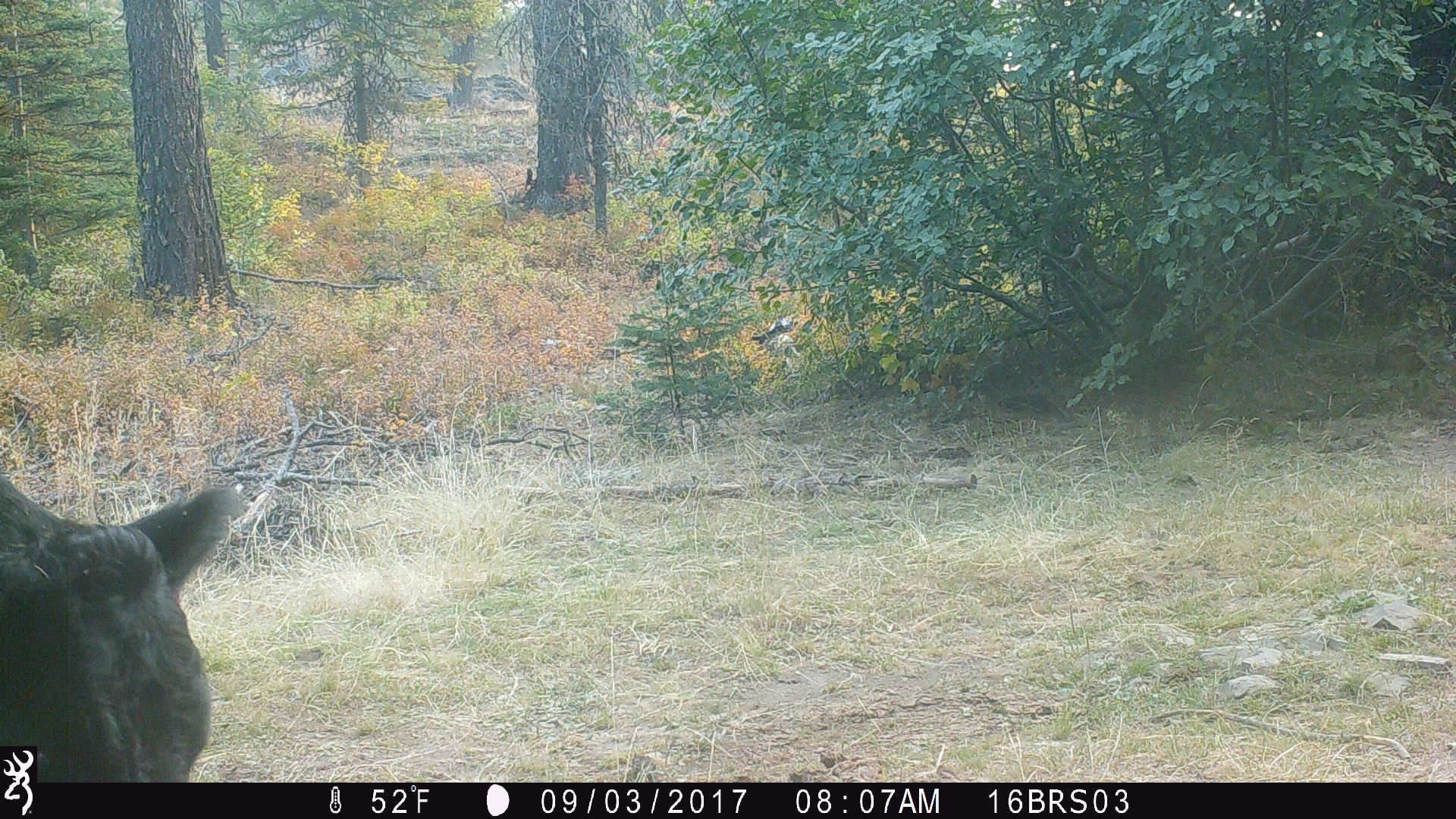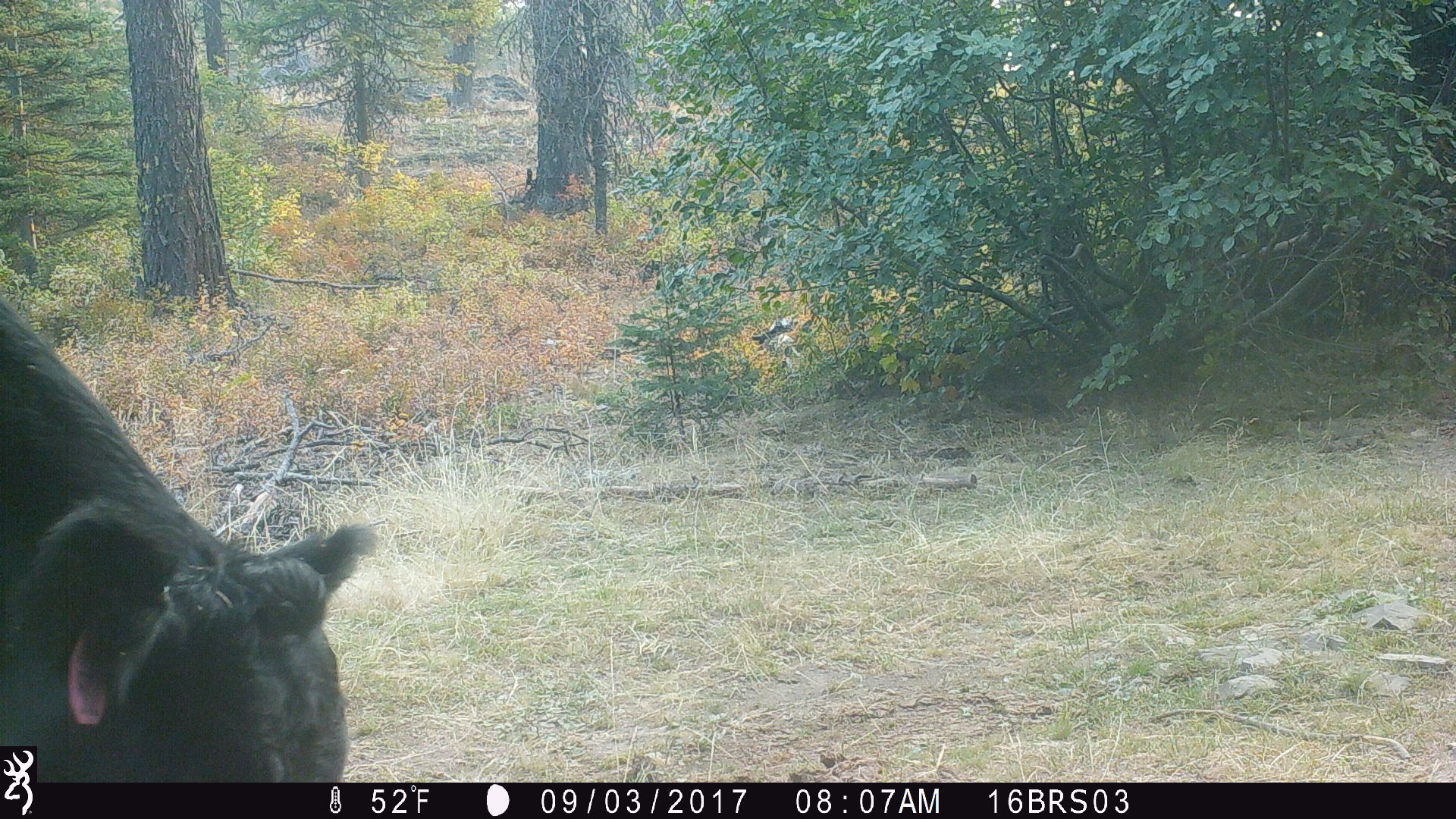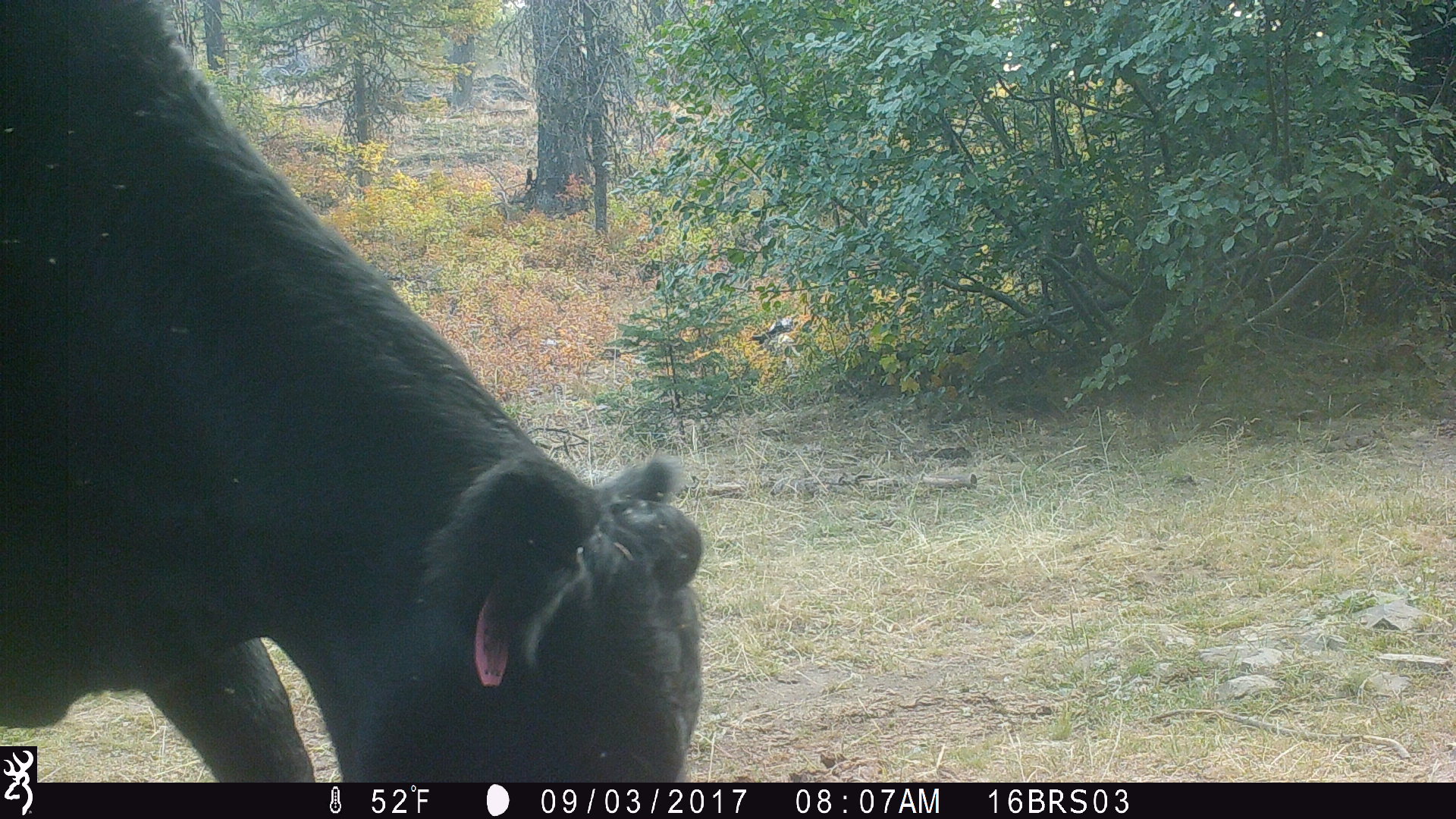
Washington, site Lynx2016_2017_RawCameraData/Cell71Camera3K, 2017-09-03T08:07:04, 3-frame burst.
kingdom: Animalia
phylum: Chordata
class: Mammalia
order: Artiodactyla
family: Bovidae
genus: Bos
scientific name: Bos taurus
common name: domestic cattle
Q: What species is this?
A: Domestic cattle (Bos taurus).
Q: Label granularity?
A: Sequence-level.